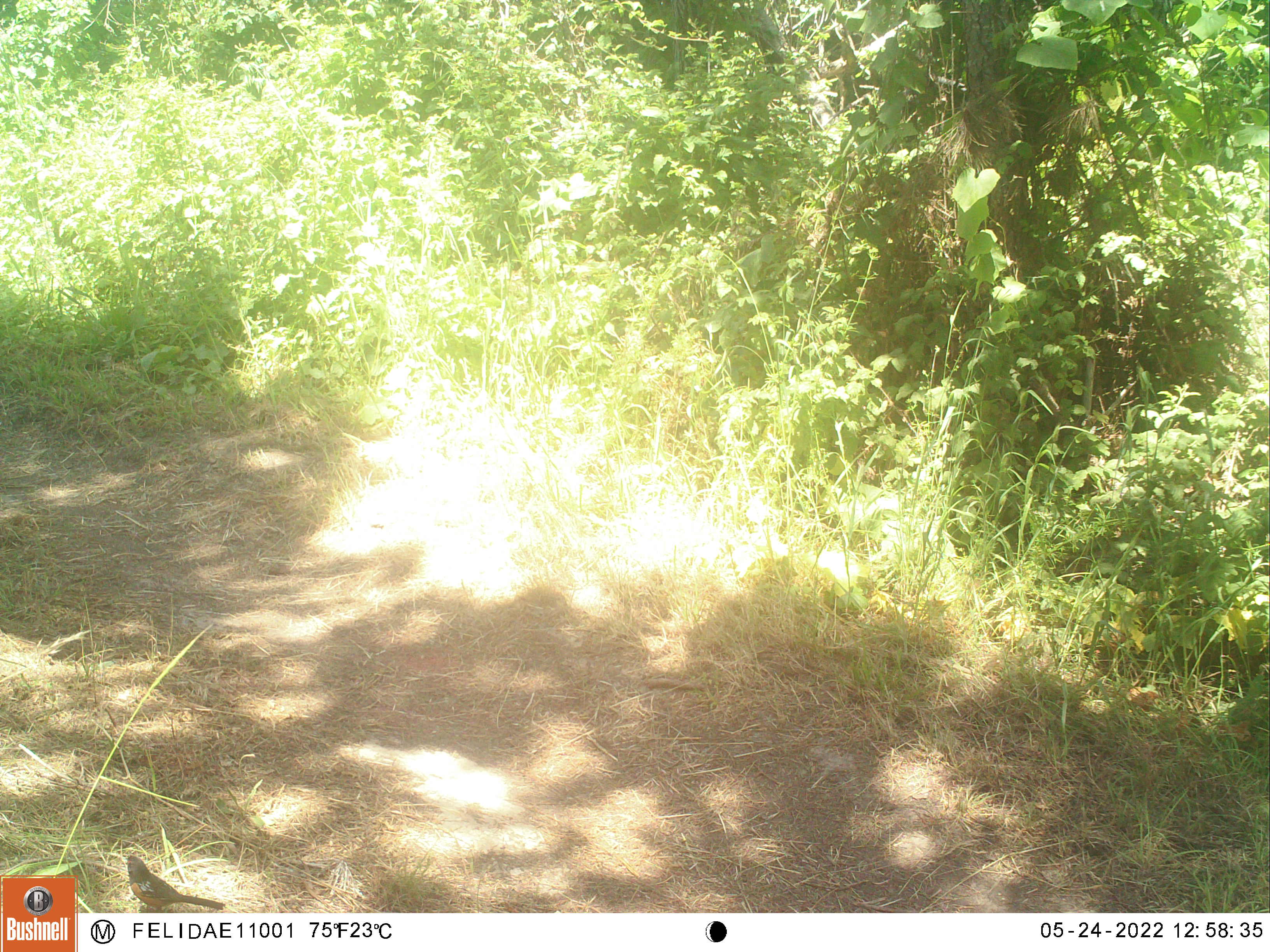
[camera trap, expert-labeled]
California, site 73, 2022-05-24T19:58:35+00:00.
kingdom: Animalia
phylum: Chordata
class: Aves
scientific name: Aves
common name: bird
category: unknown bird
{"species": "unknown bird (bird) (Aves)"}